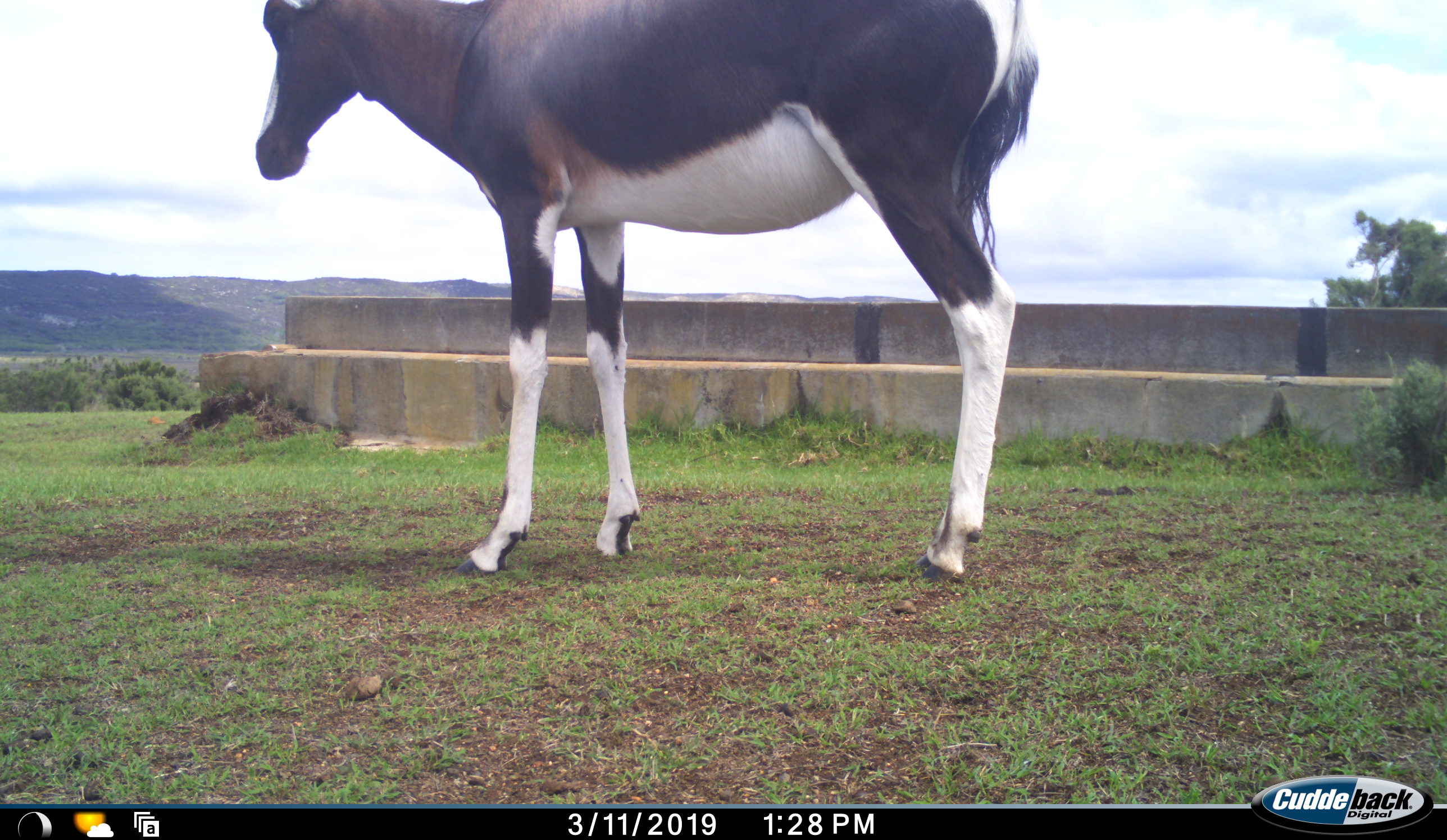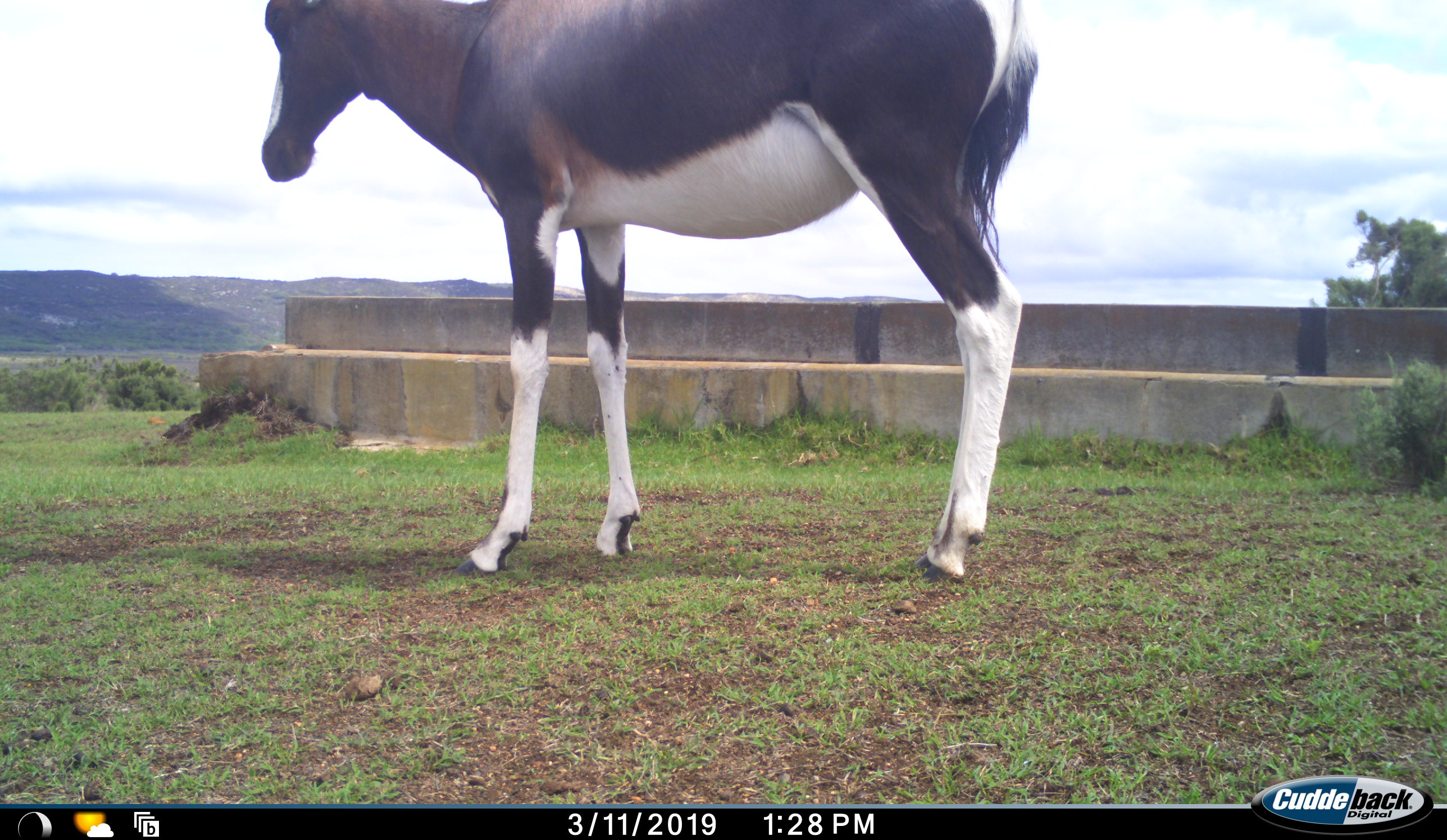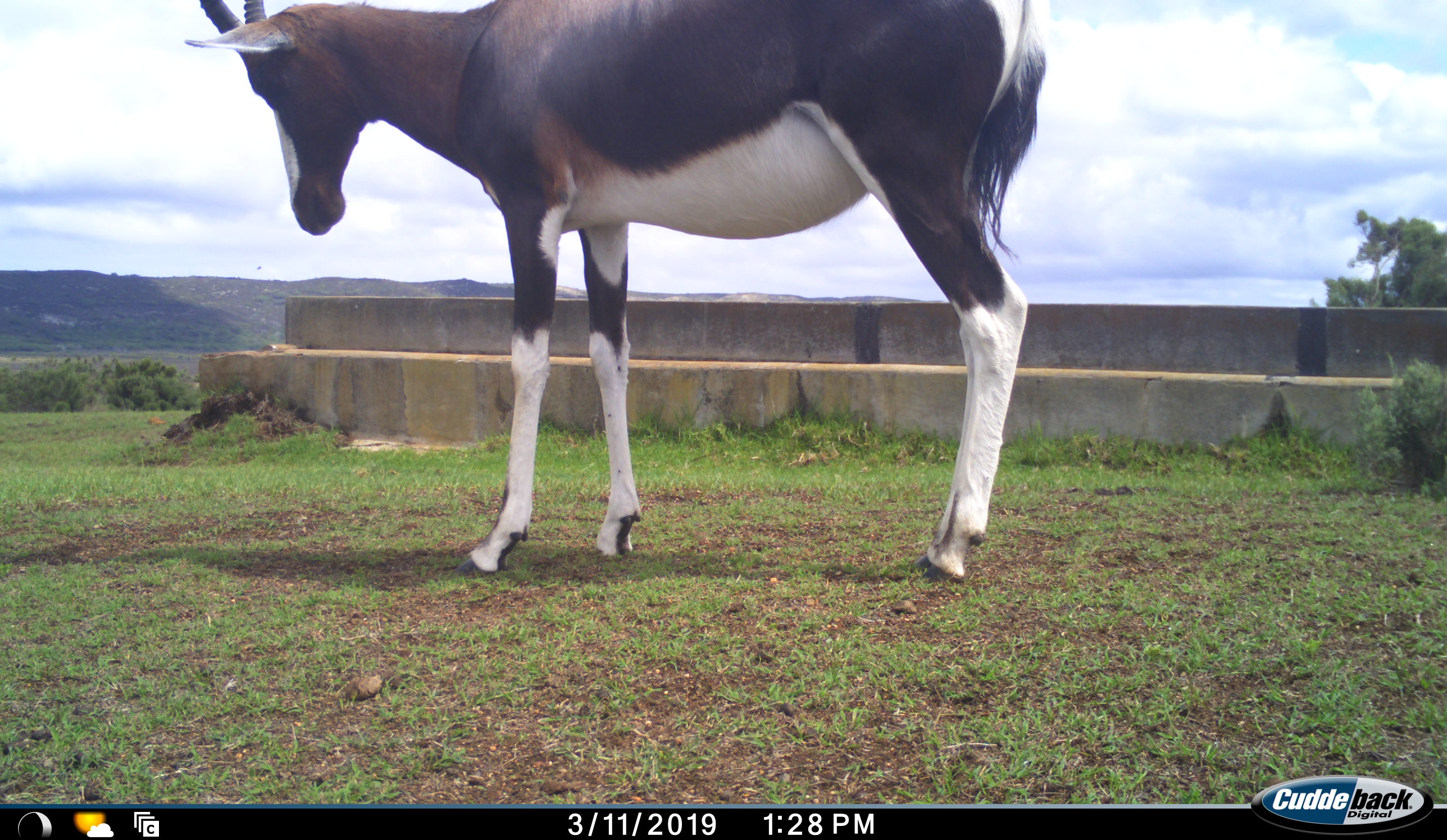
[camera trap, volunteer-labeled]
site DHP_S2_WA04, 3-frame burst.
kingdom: Animalia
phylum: Chordata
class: Mammalia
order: Artiodactyla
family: Bovidae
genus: Damaliscus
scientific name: Damaliscus pygargus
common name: bontebok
Bontebok (Damaliscus pygargus), count 1. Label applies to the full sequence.